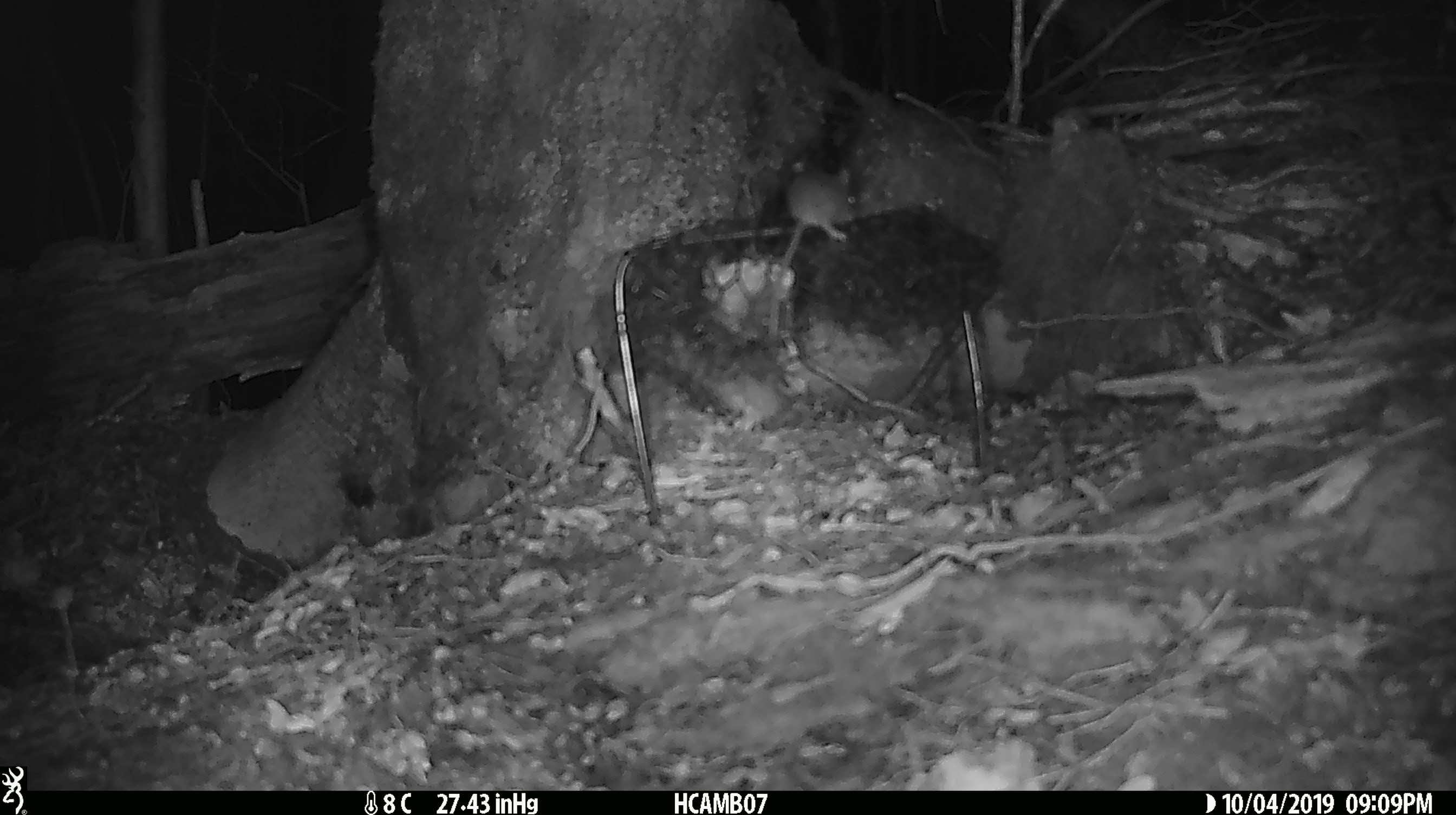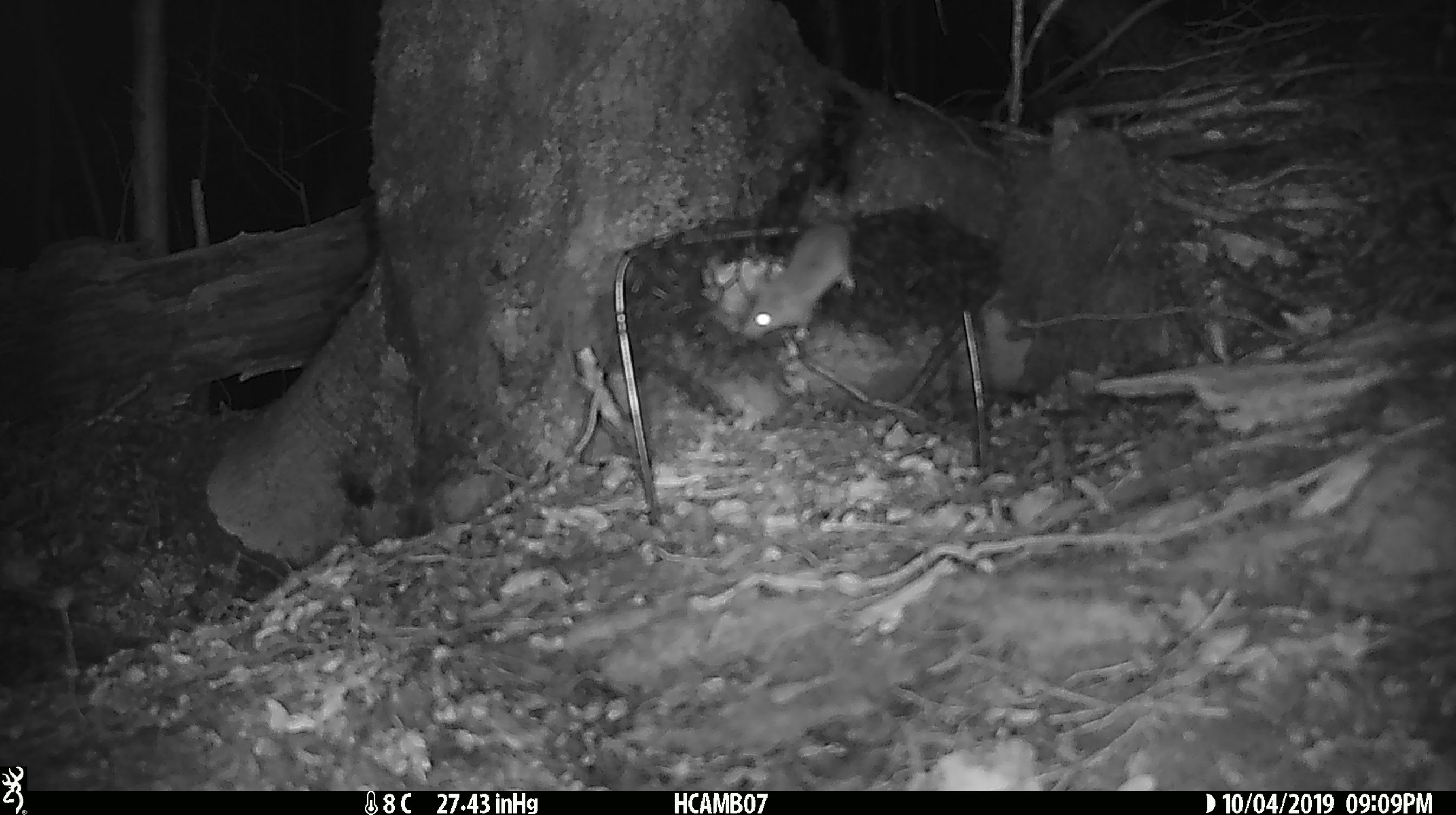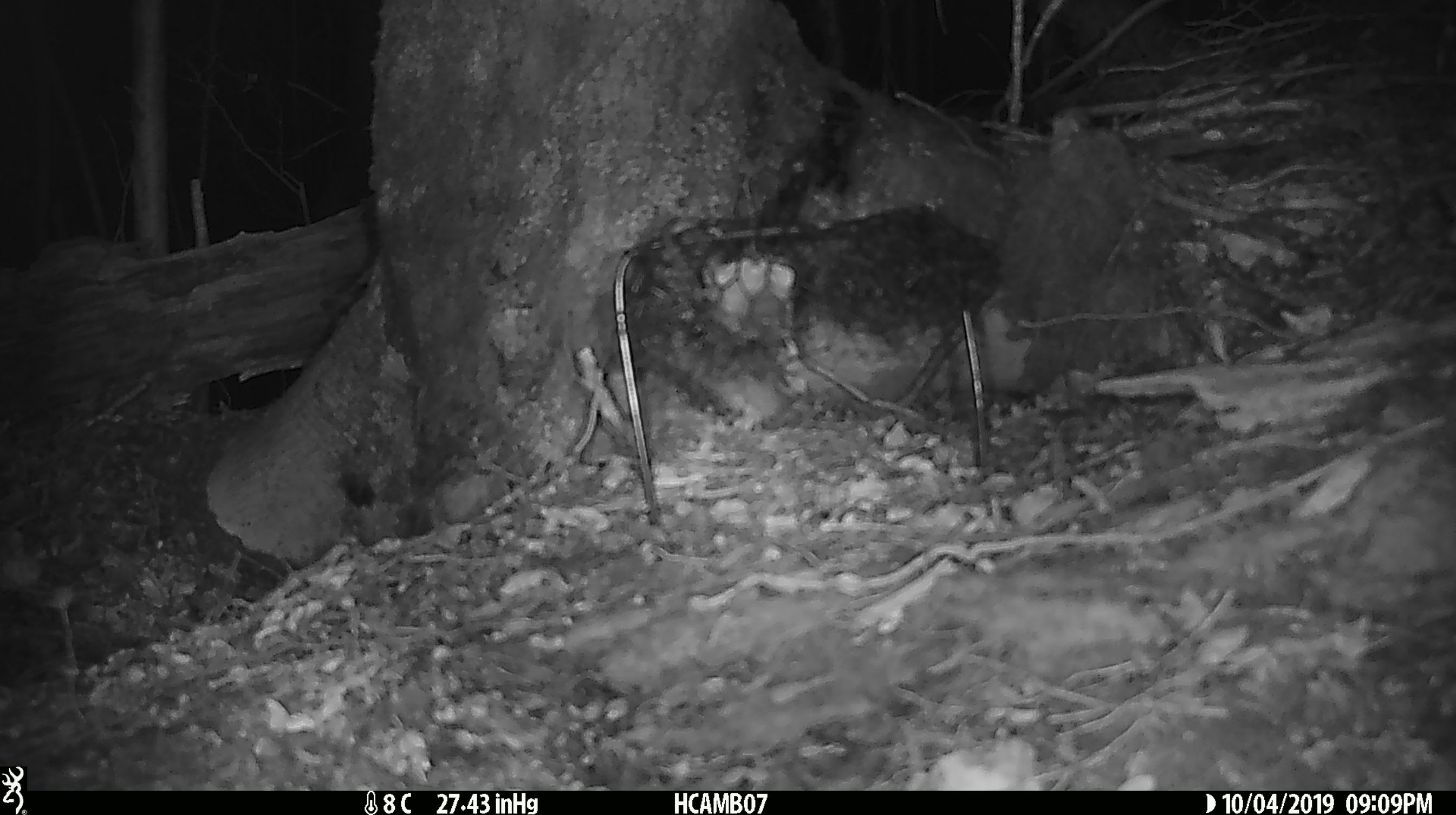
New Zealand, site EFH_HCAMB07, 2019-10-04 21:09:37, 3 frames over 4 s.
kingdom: Animalia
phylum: Chordata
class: Mammalia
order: Rodentia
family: Muridae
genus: Mus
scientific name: Mus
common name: mouse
Mouse (Mus).